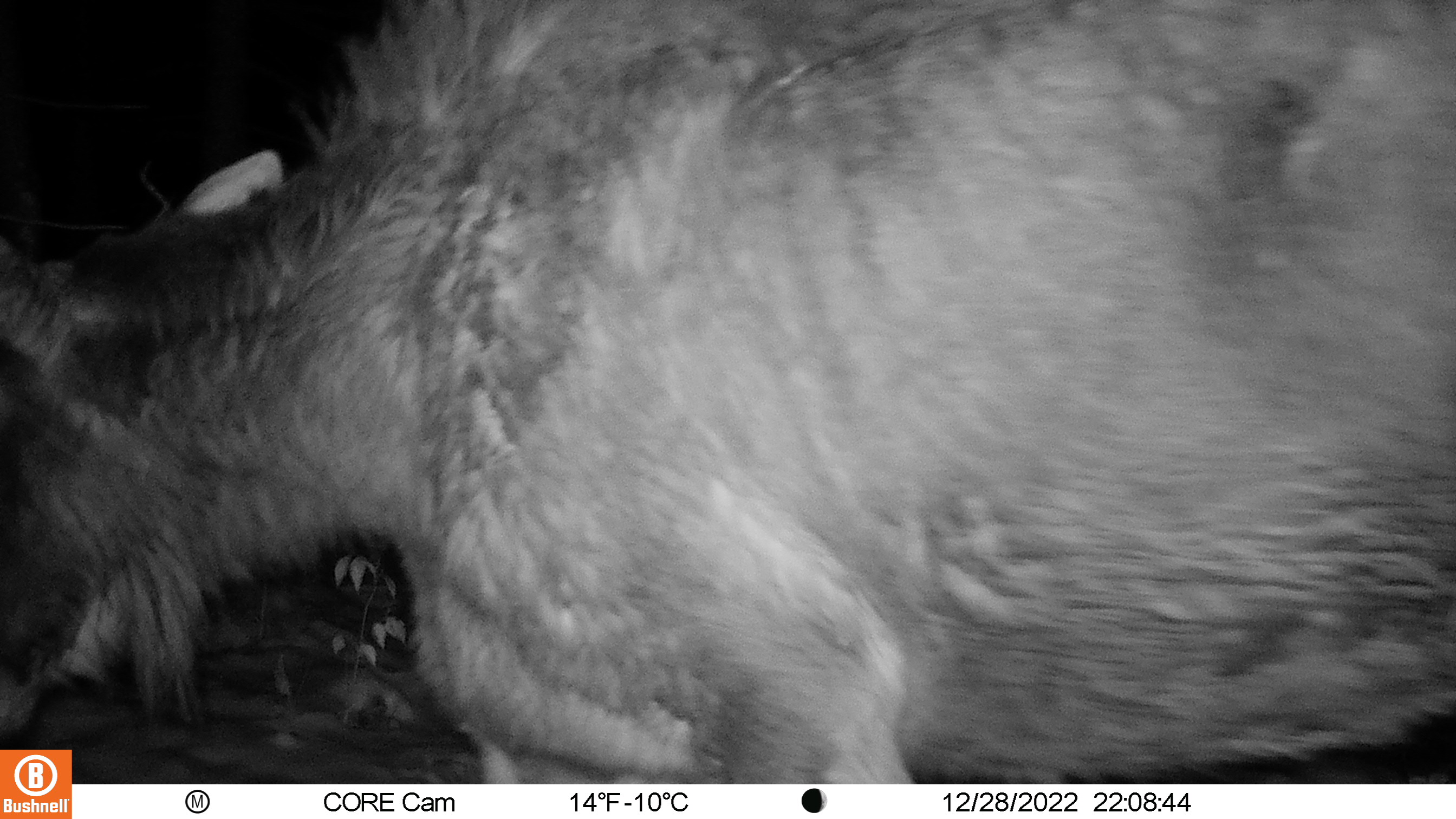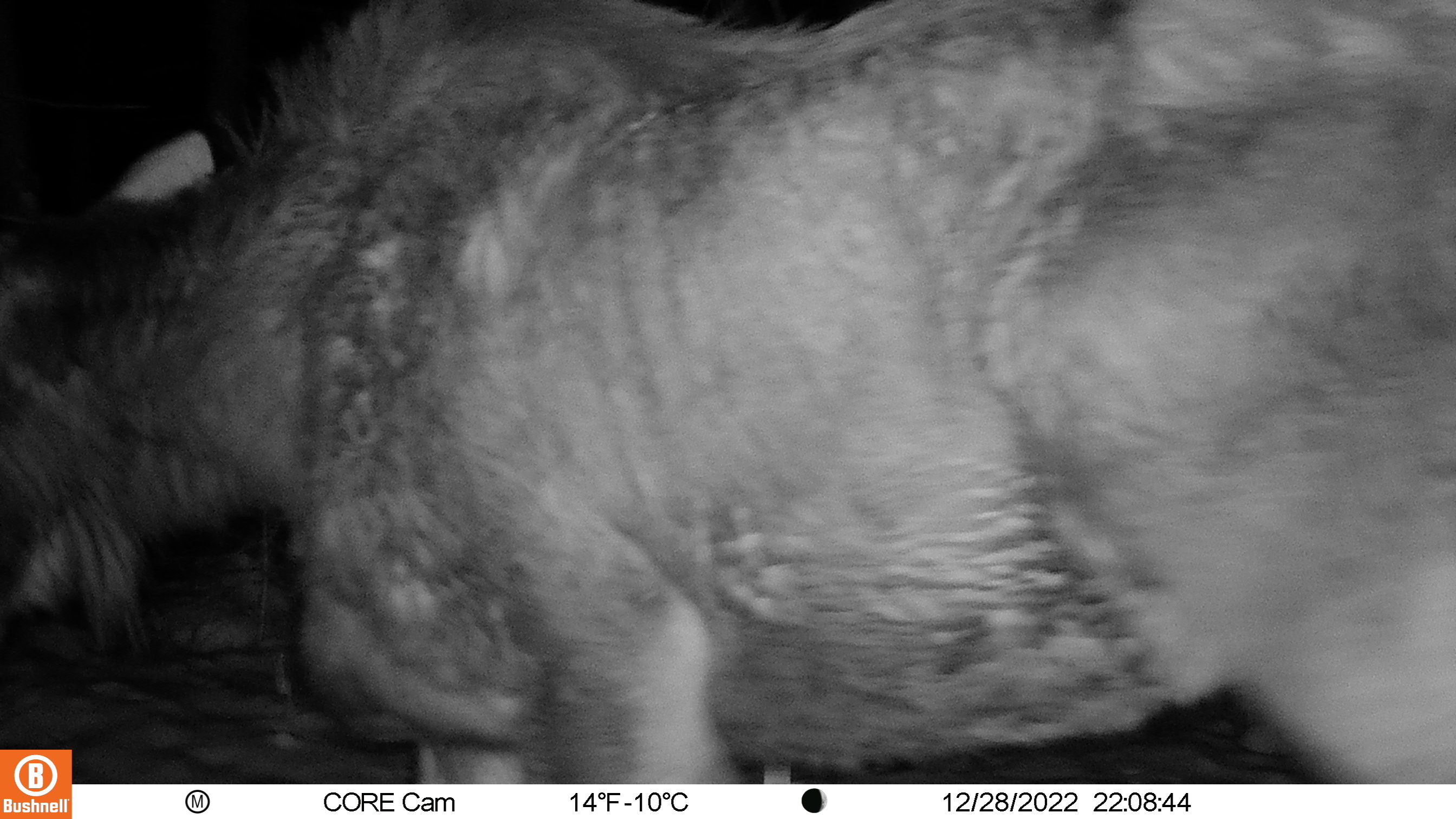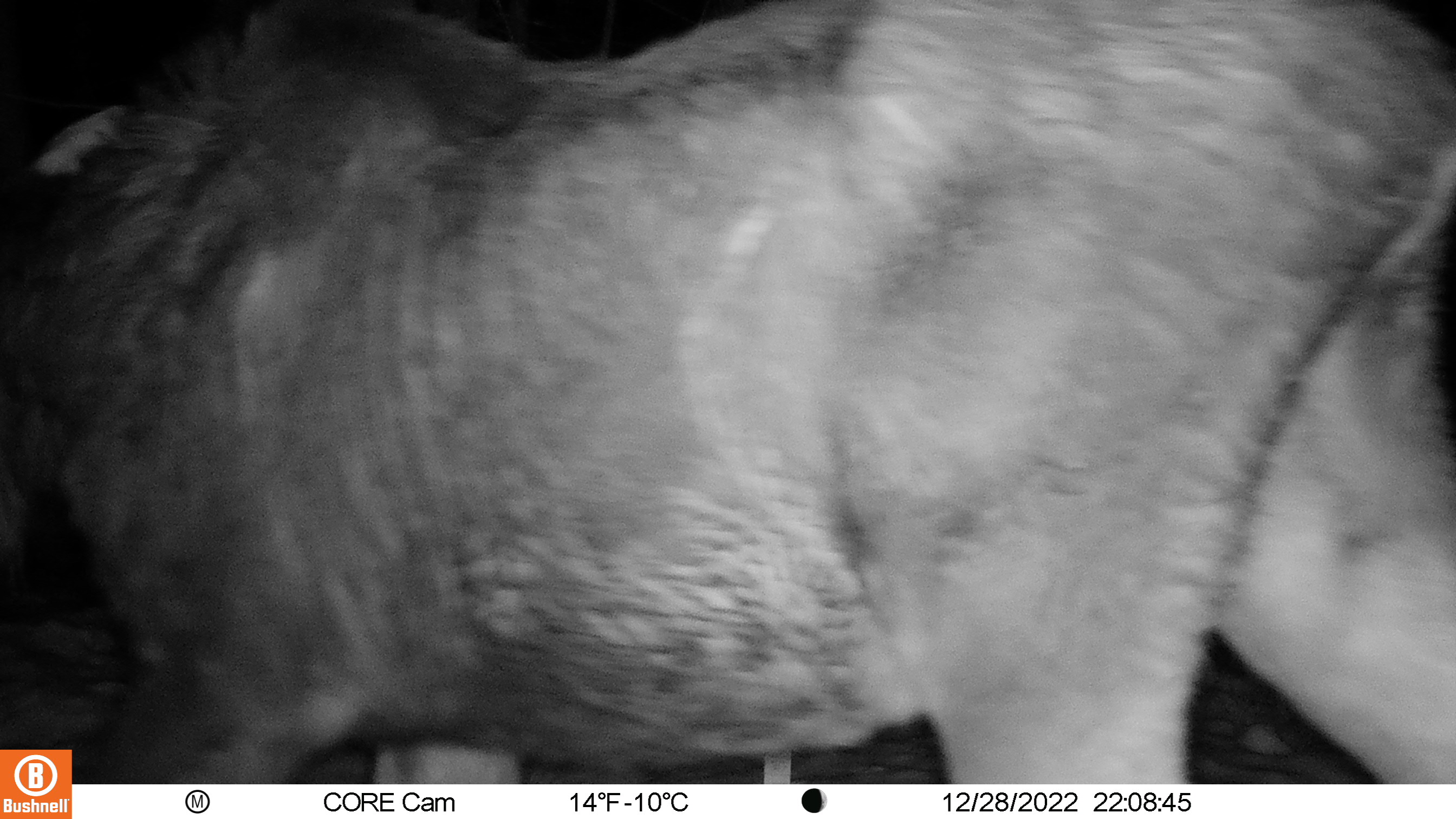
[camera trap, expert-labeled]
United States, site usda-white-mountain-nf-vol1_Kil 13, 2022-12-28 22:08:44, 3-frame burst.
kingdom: Animalia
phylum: Chordata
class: Mammalia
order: Artiodactyla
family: Cervidae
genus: Alces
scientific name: Alces alces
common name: moose